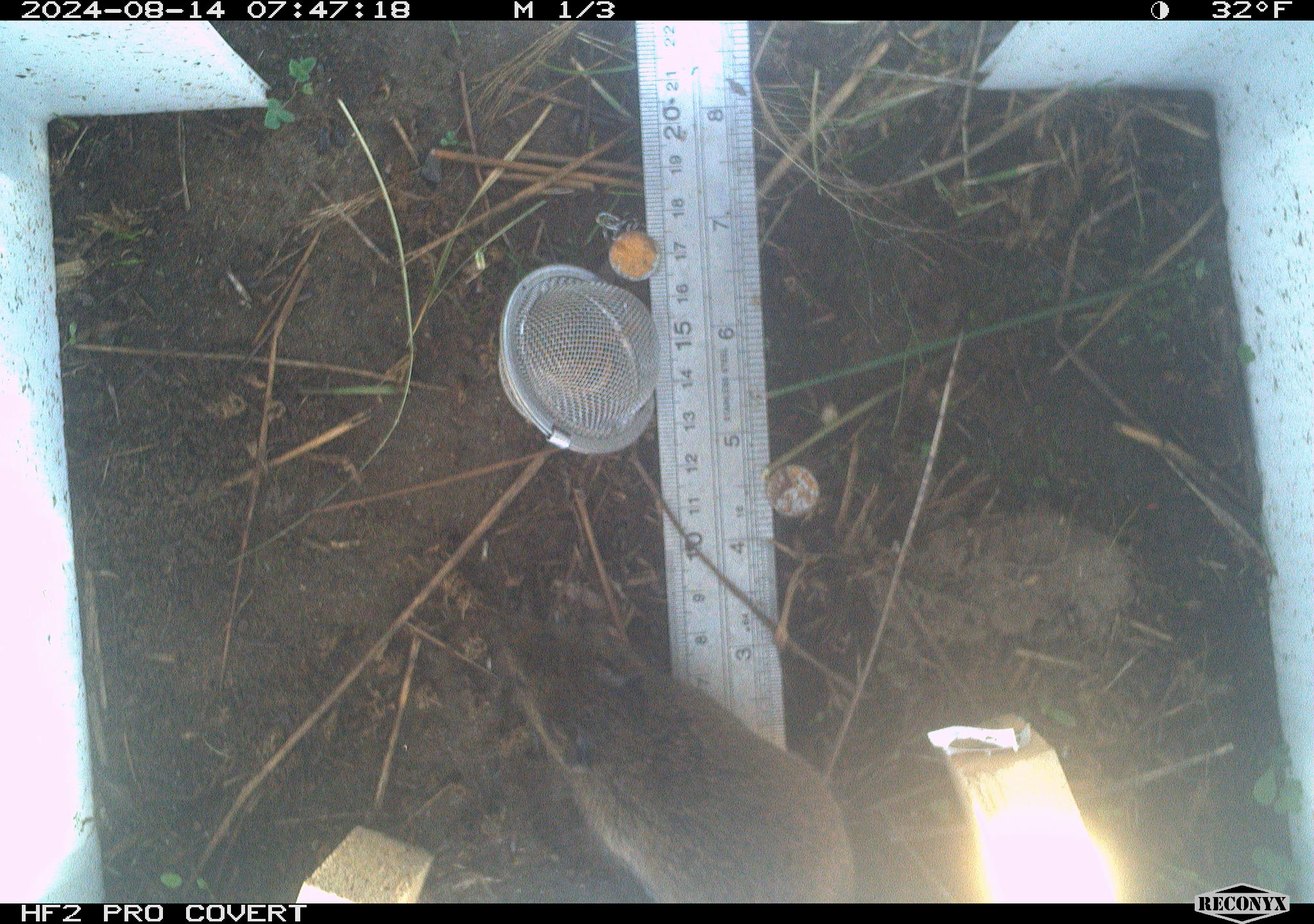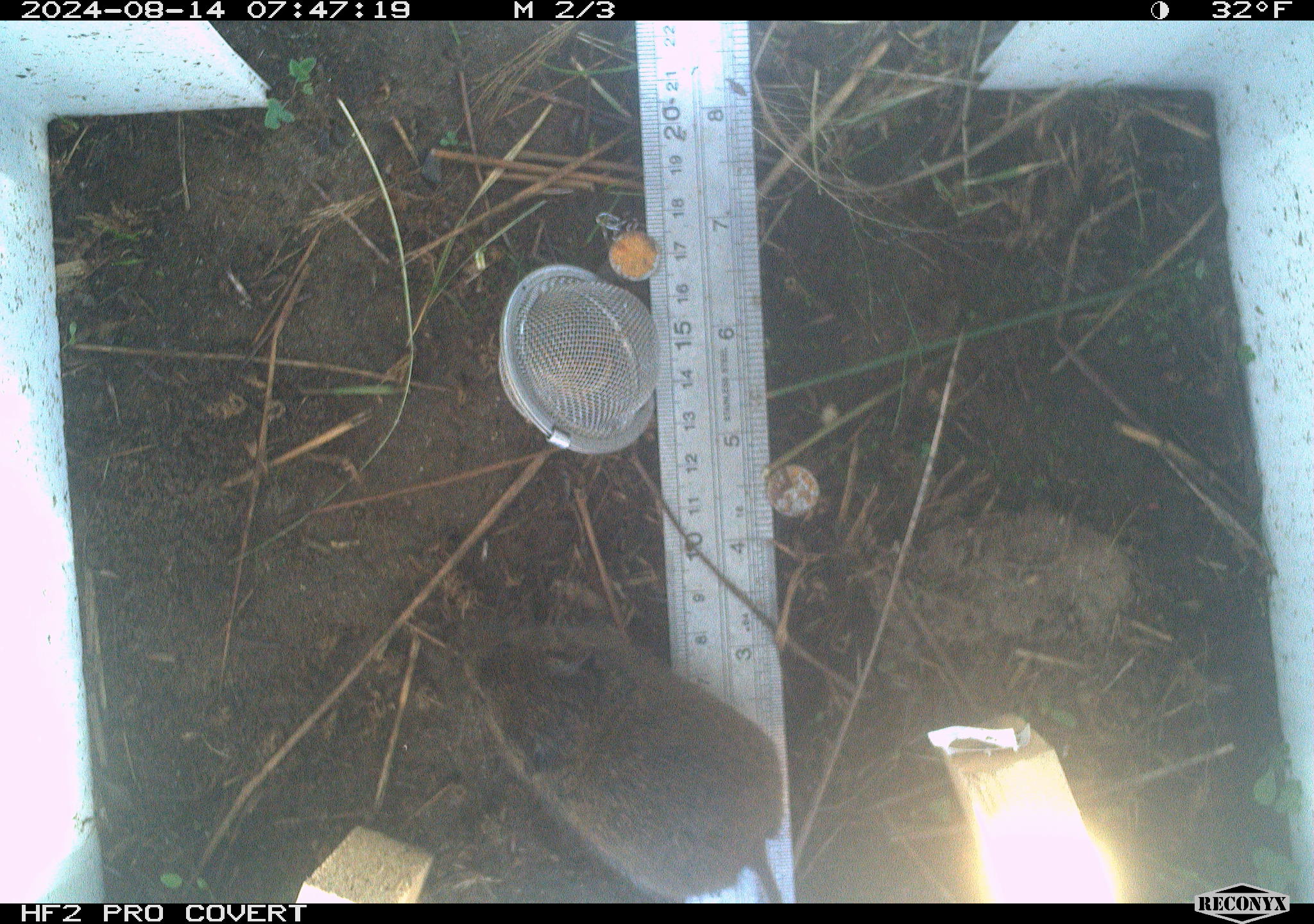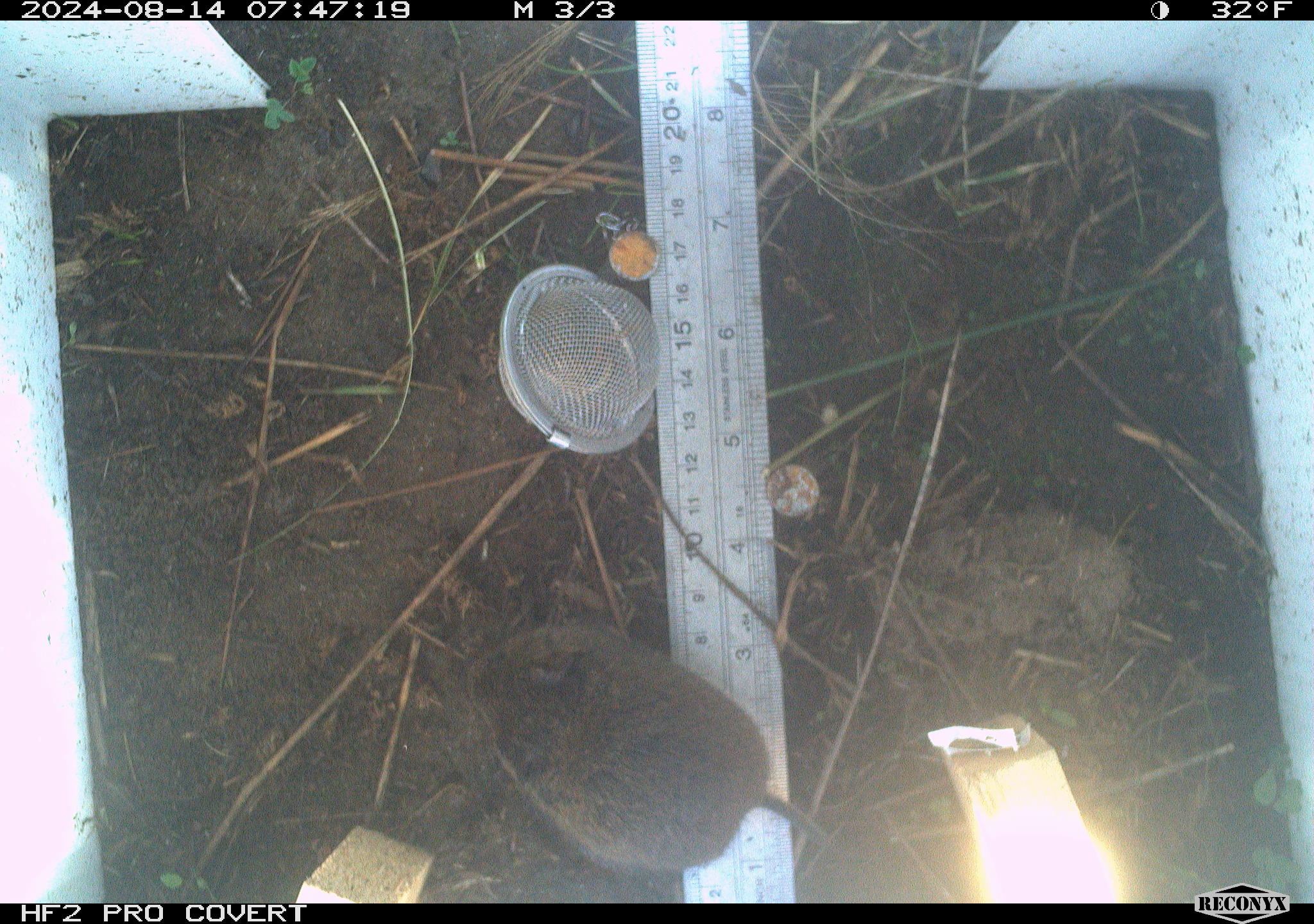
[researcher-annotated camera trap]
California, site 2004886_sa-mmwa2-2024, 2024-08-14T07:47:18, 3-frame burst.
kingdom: Animalia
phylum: Chordata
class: Mammalia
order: Rodentia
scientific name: Rodentia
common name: mouse species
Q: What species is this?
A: Mouse species (Rodentia).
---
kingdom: Animalia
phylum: Chordata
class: Mammalia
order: Rodentia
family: Cricetidae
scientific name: Arvicolinae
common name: voles, lemmings, and muskrats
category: arvicolinae subfamily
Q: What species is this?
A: Arvicolinae subfamily (voles, lemmings, and muskrats) (Arvicolinae).